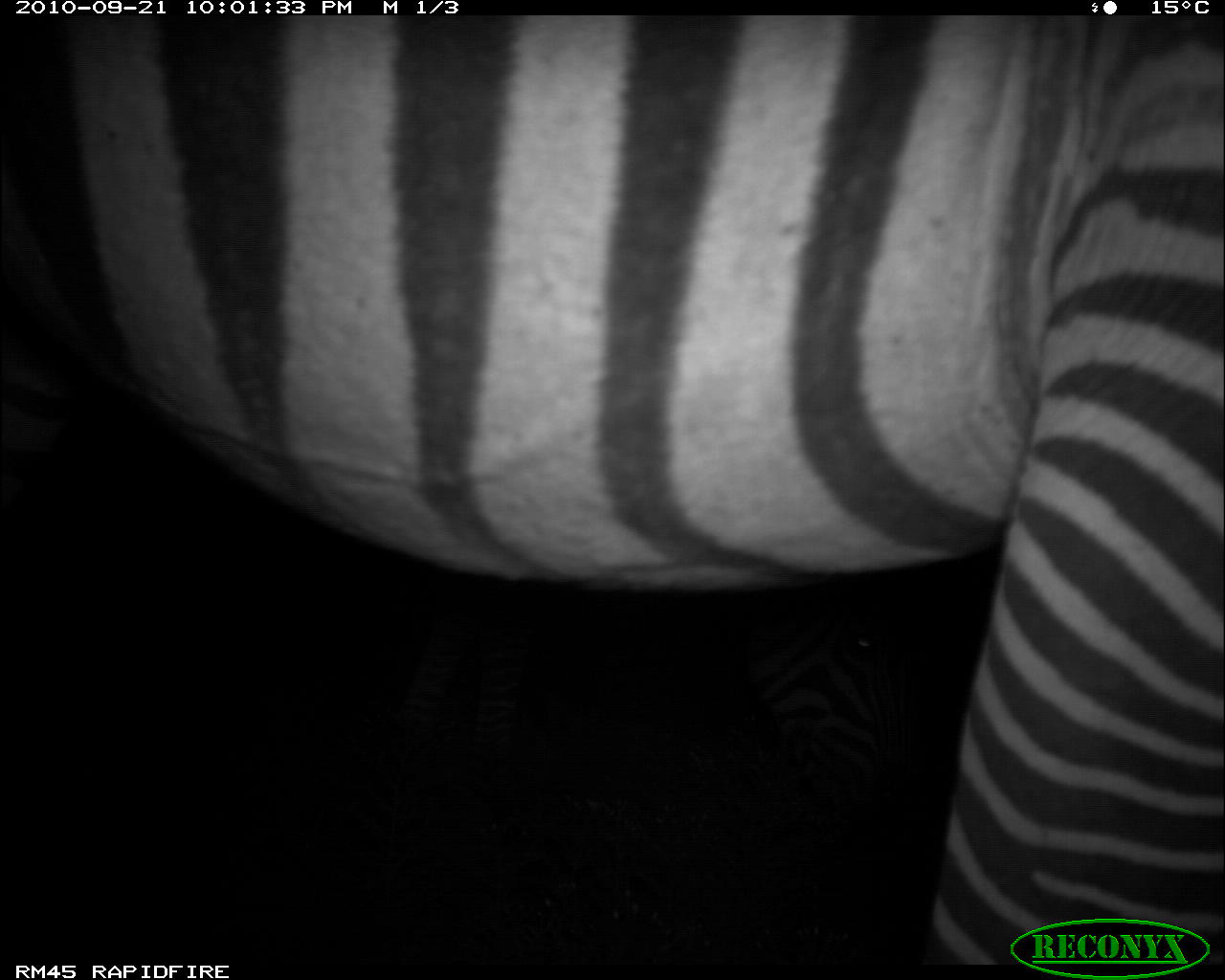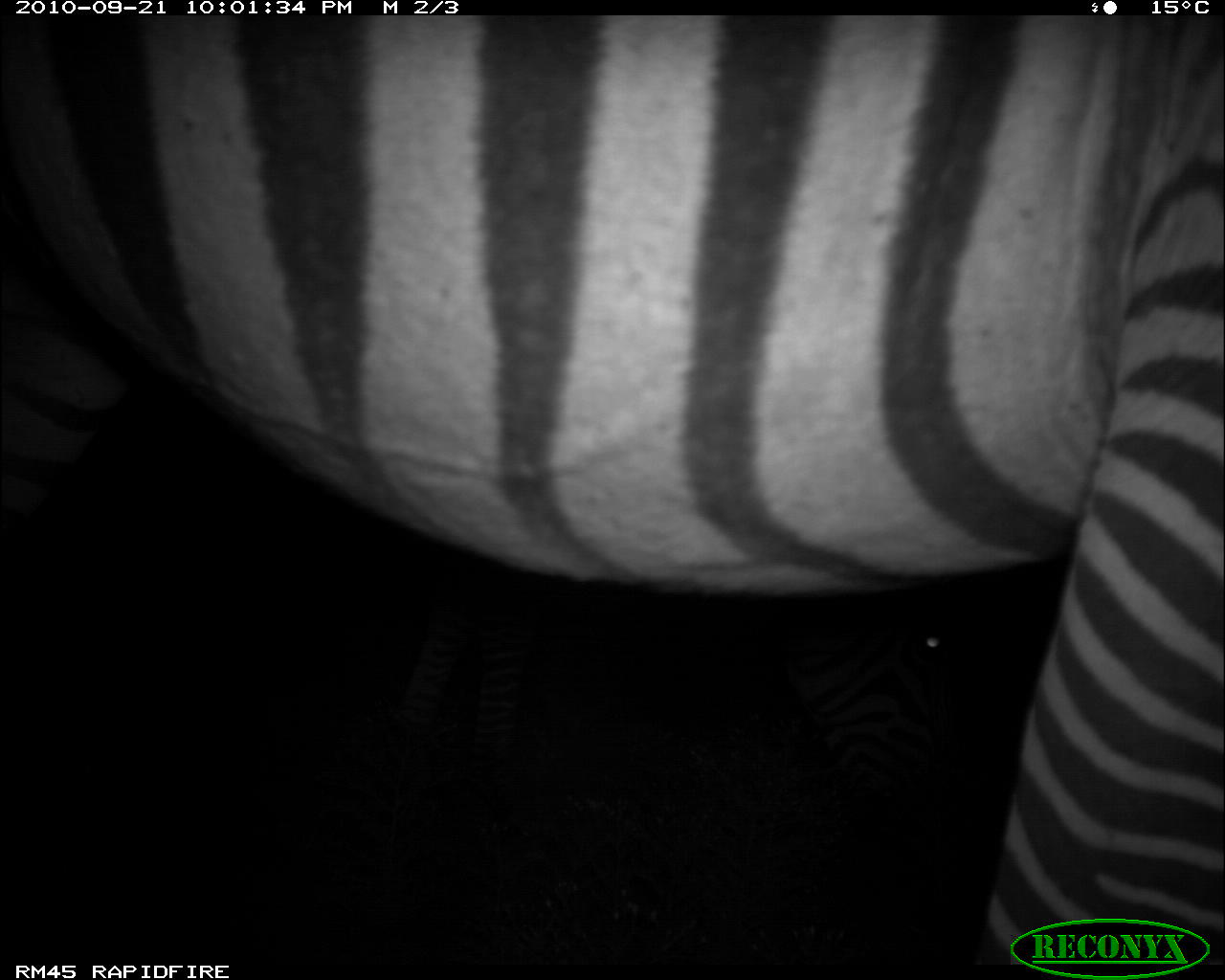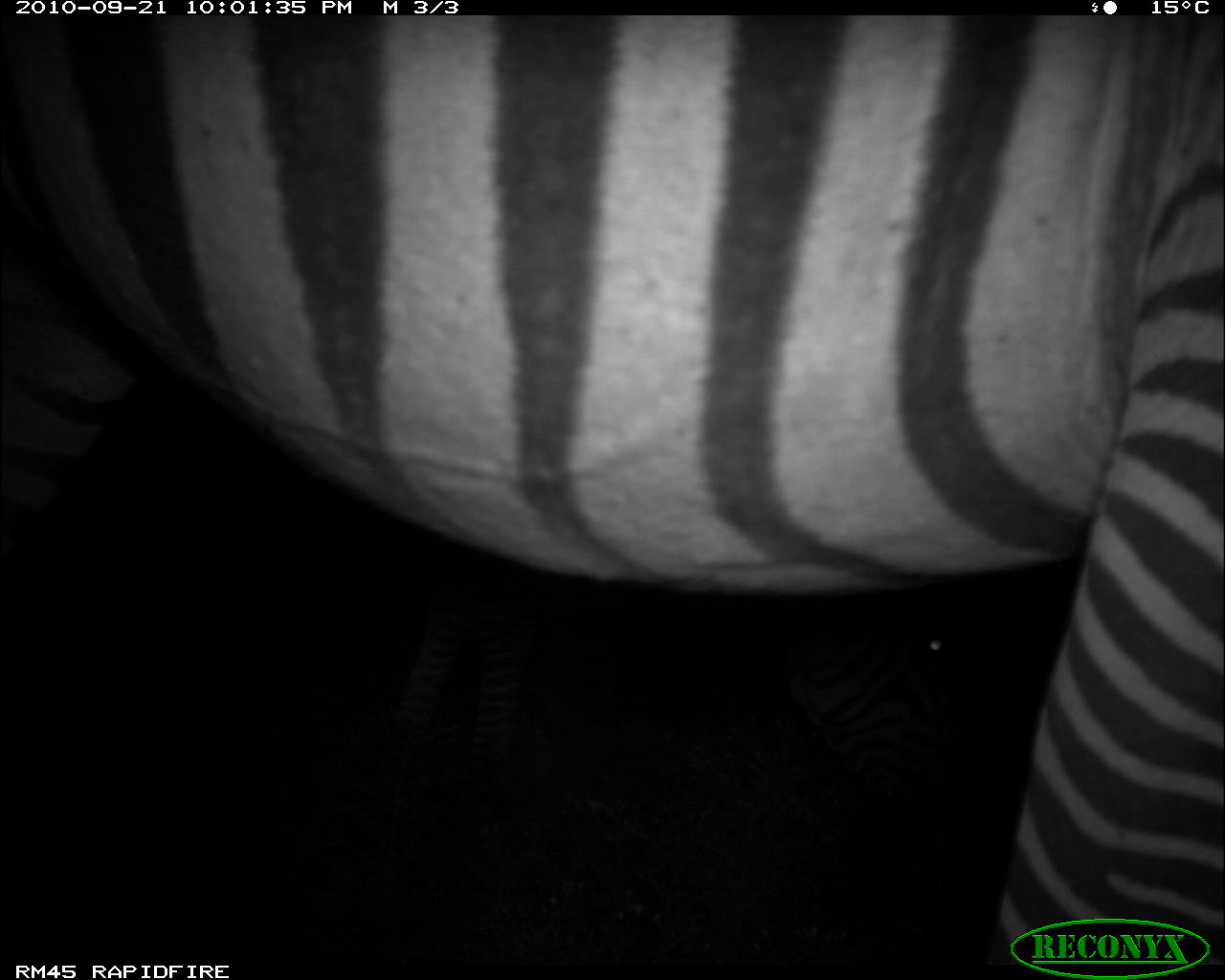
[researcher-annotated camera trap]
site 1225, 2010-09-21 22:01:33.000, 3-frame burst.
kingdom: Animalia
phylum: Chordata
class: Mammalia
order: Perissodactyla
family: Equidae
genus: Equus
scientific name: Equus quagga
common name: plains zebra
Equus quagga (plains zebra), count 2.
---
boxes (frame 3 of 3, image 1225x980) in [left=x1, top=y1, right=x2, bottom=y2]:
equus quagga: [left=0, top=11, right=1225, bottom=955]; [left=393, top=535, right=967, bottom=806]